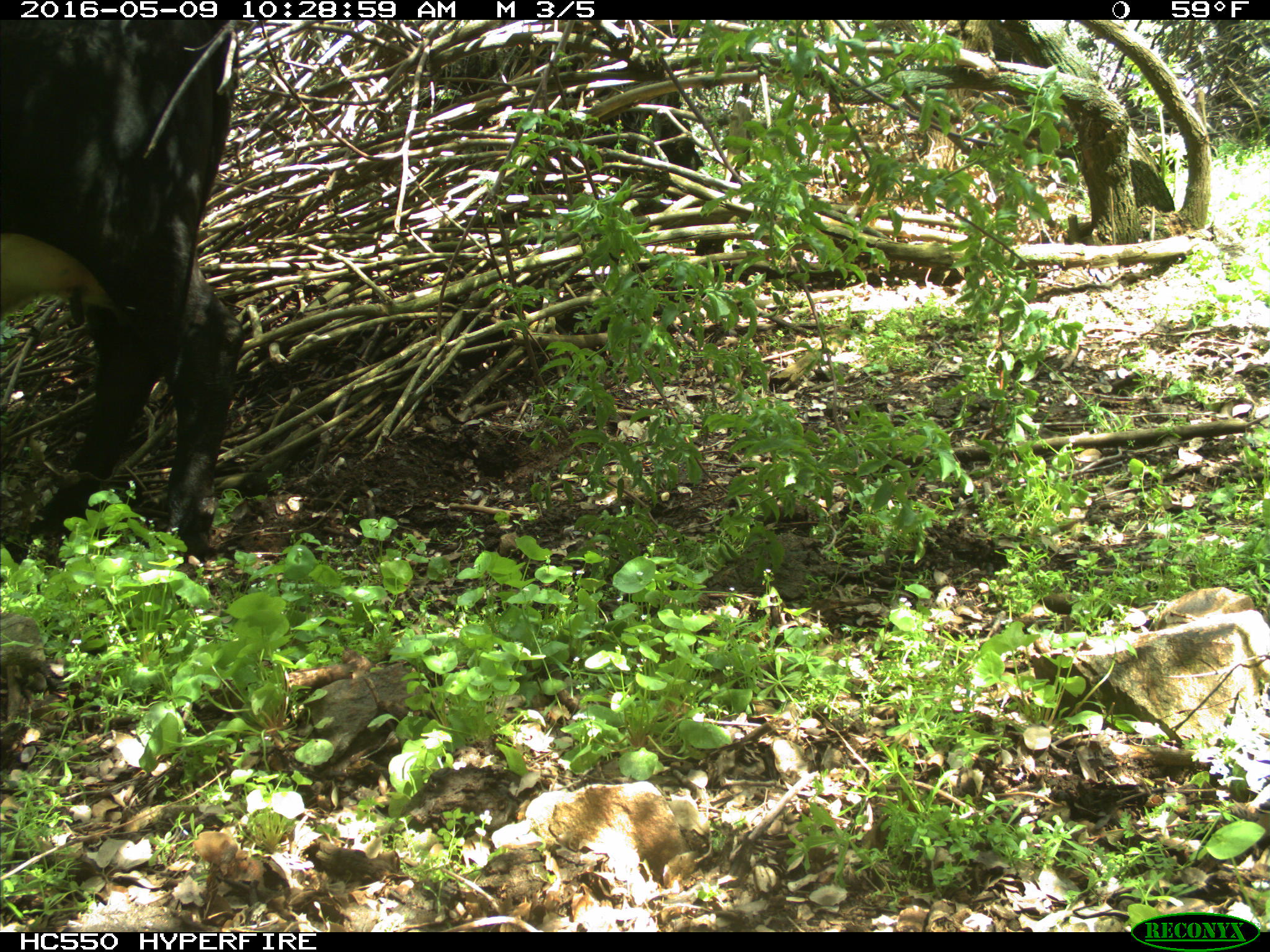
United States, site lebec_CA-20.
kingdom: Animalia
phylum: Chordata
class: Mammalia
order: Artiodactyla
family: Bovidae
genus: Bos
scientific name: Bos taurus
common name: domestic cow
Bos taurus (domestic cow).